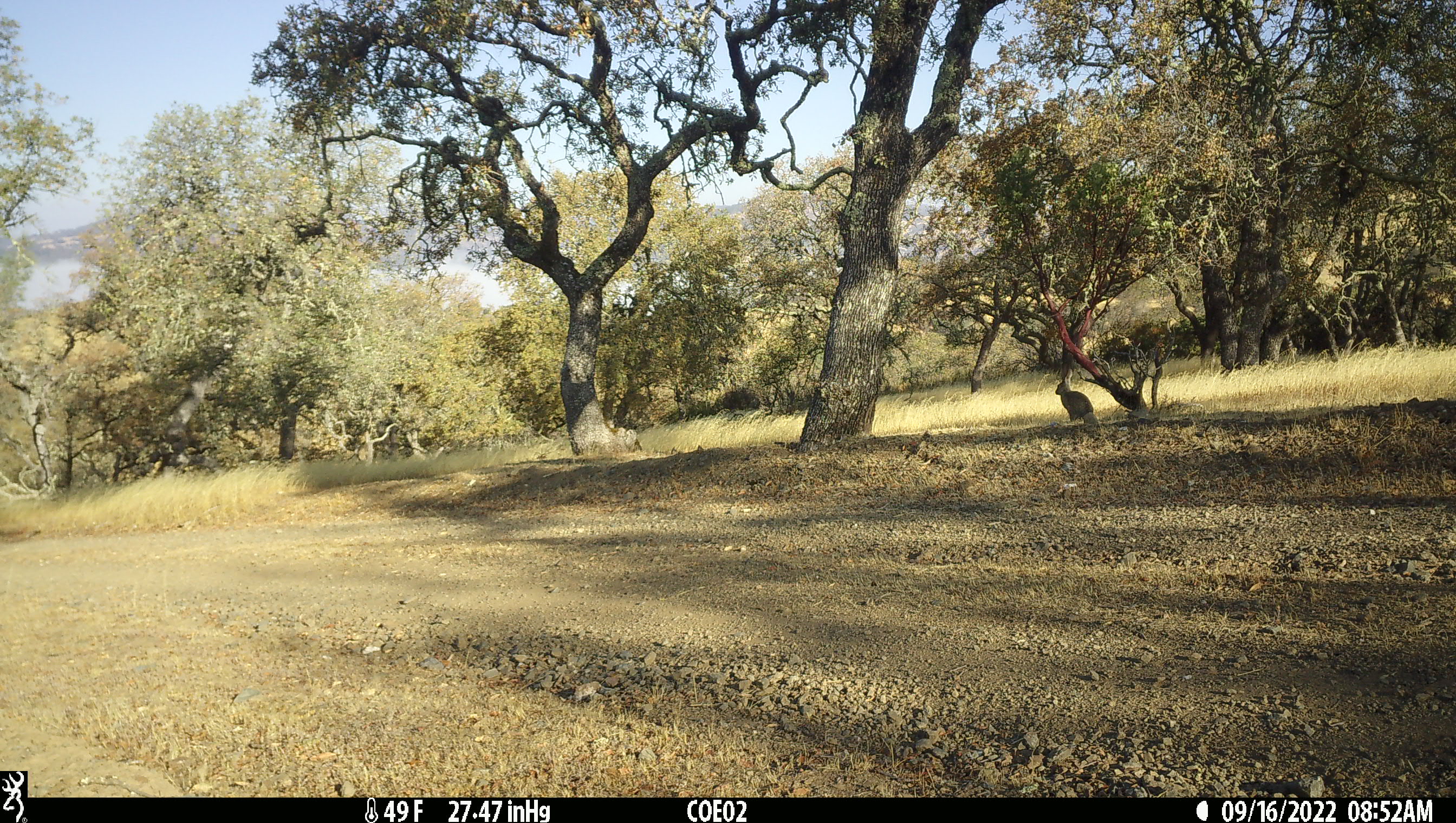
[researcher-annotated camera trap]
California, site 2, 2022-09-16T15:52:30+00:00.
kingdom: Animalia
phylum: Chordata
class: Mammalia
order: Lagomorpha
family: Leporidae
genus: Lepus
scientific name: Lepus californicus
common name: black-tailed jackrabbit